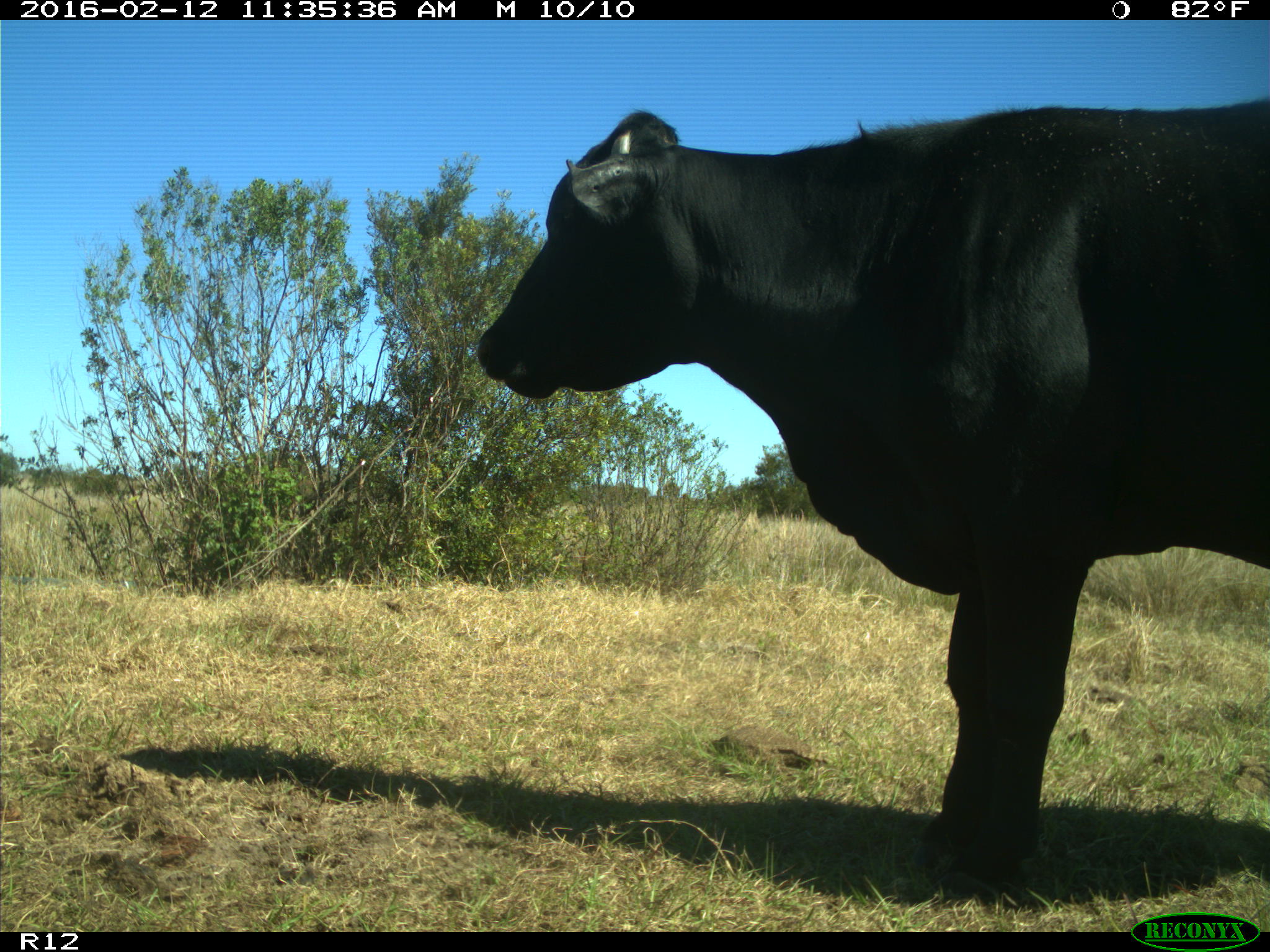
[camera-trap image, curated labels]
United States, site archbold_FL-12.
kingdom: Animalia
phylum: Chordata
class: Mammalia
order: Artiodactyla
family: Bovidae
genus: Bos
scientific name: Bos taurus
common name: domestic cow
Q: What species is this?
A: Bos taurus (domestic cow).